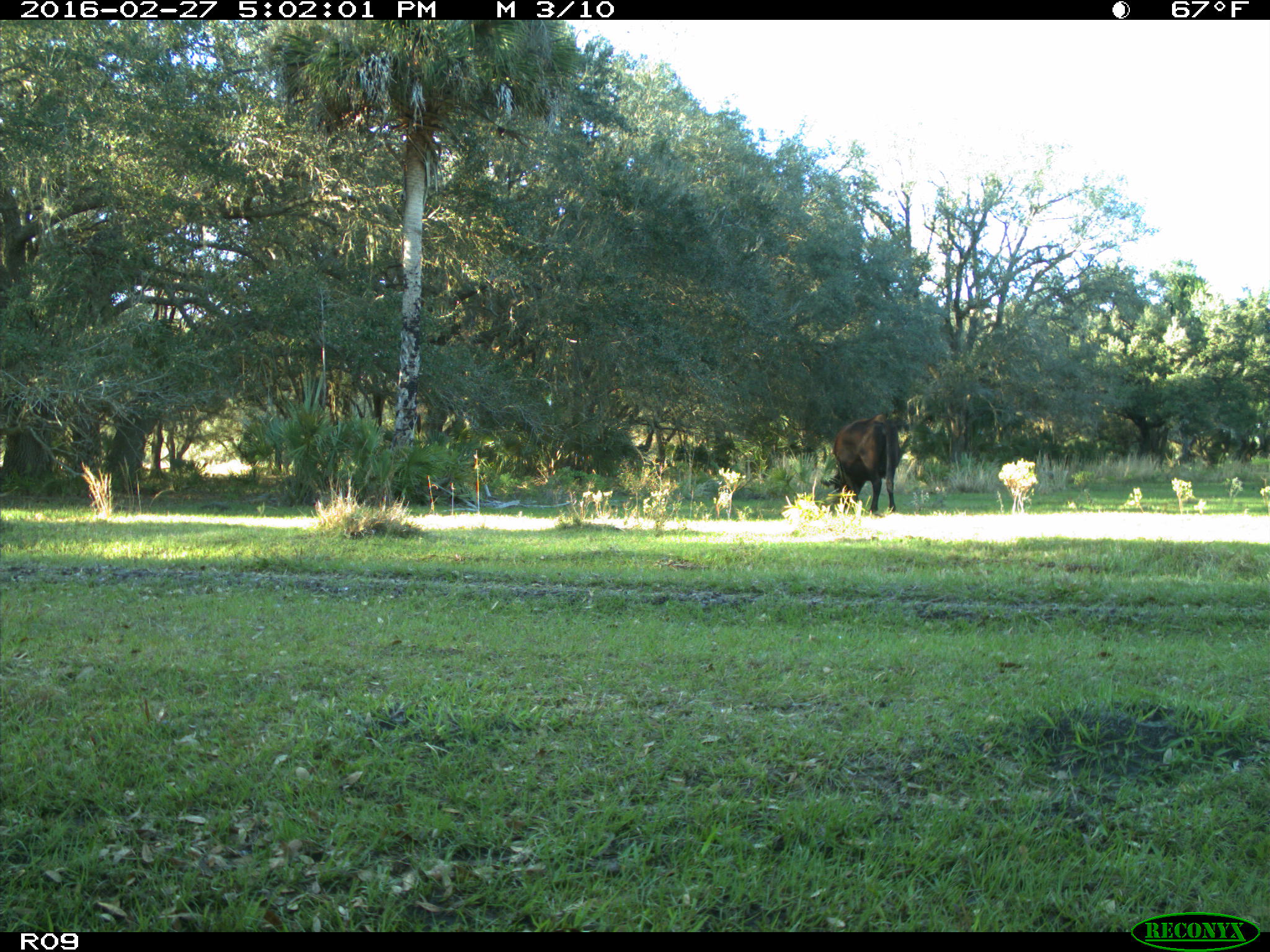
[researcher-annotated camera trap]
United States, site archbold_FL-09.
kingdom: Animalia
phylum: Chordata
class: Mammalia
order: Artiodactyla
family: Bovidae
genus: Bos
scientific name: Bos taurus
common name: domestic cow